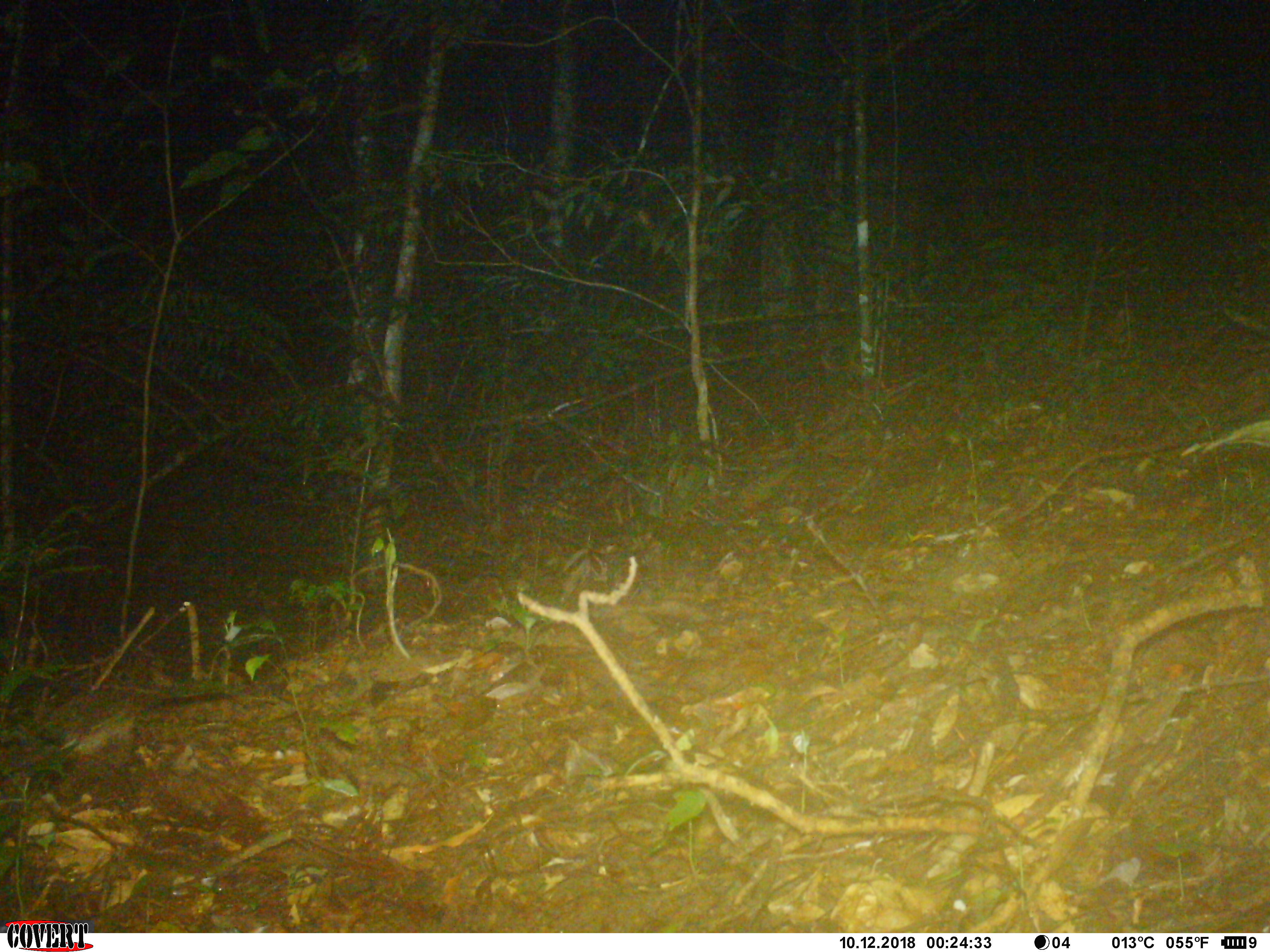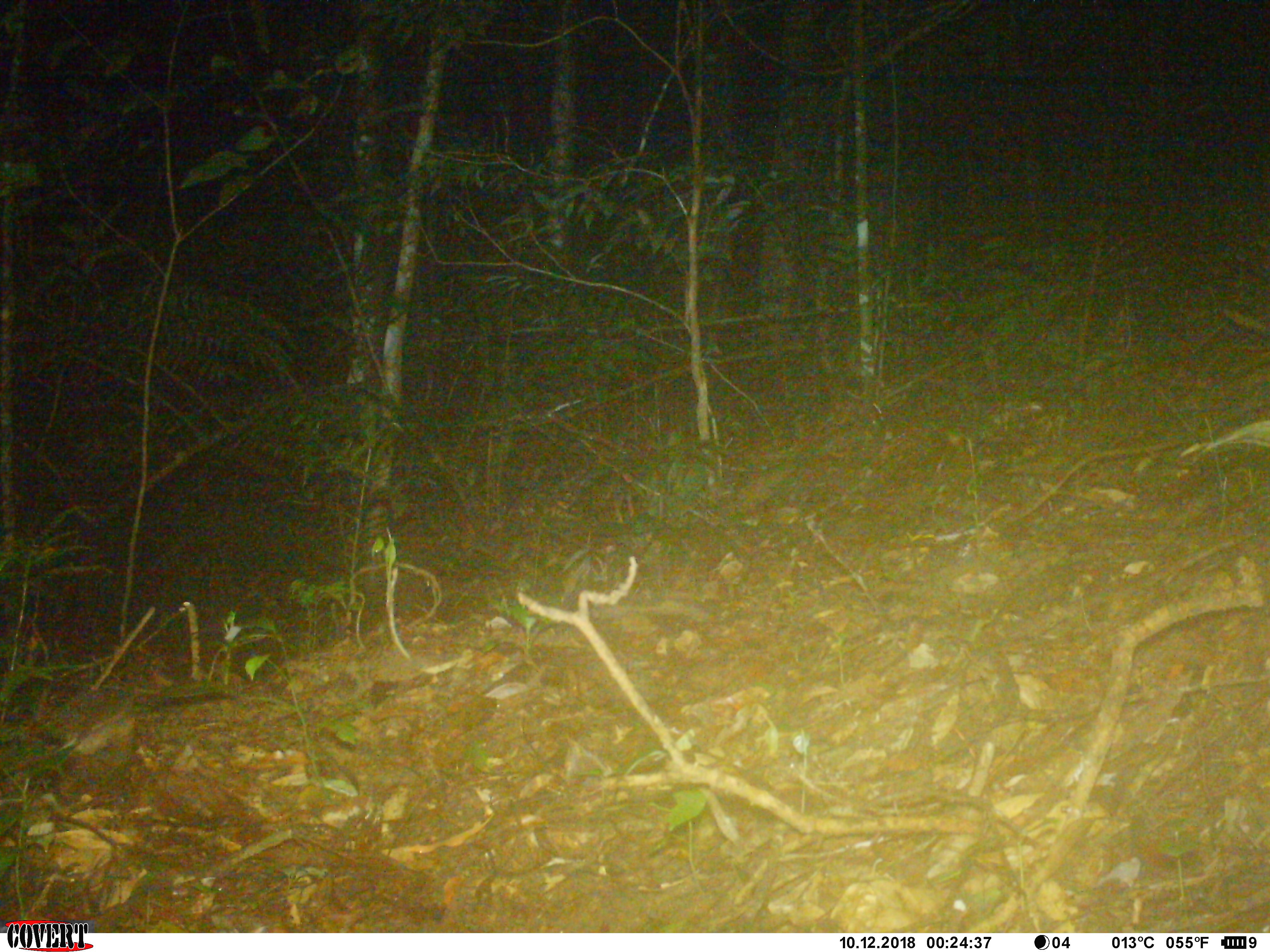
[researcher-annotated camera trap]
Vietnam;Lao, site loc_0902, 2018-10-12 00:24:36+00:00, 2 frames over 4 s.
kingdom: Animalia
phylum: Chordata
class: Mammalia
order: Carnivora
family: Mustelidae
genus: Melogale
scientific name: Melogale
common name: ferret badger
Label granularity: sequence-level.